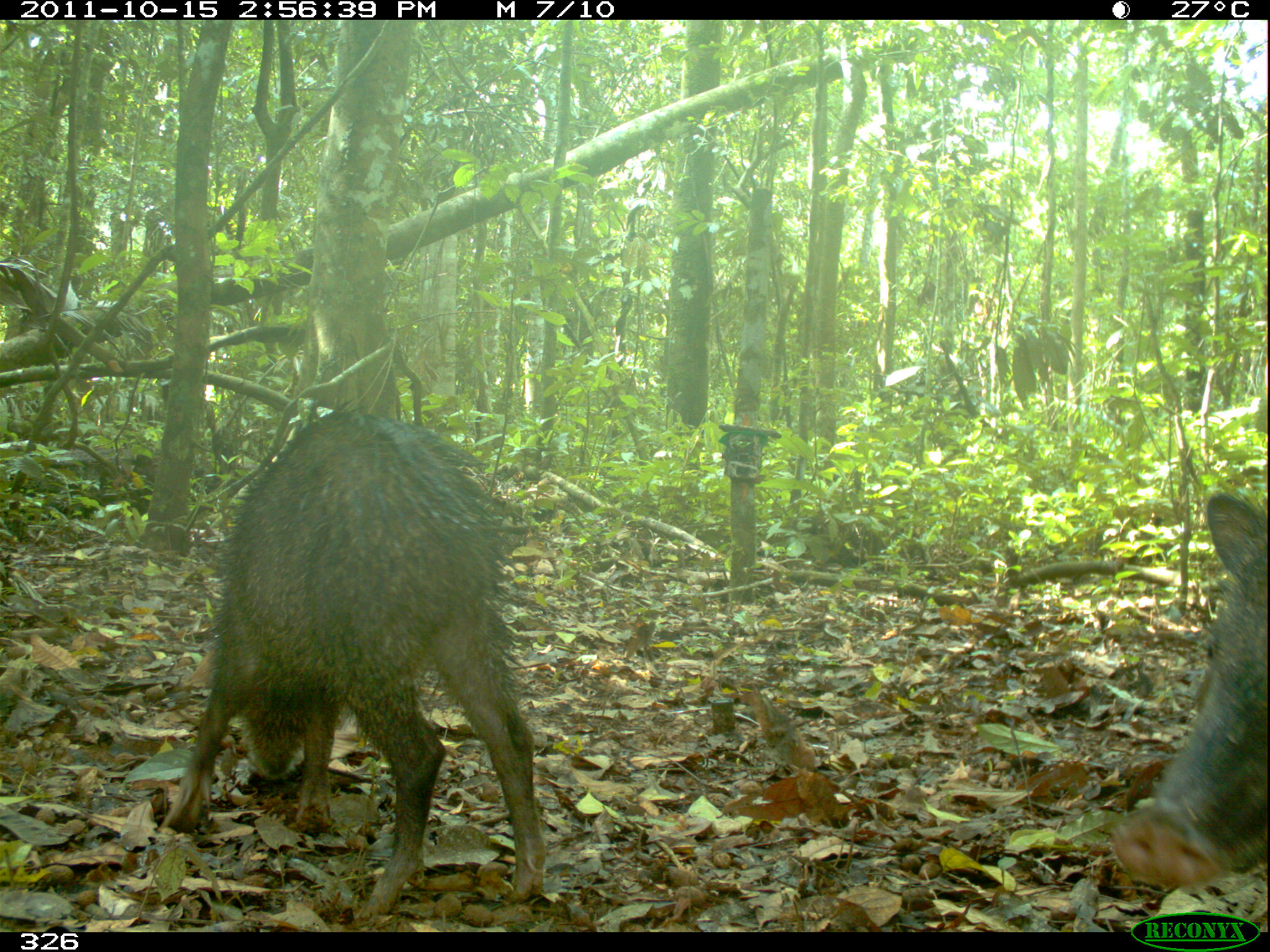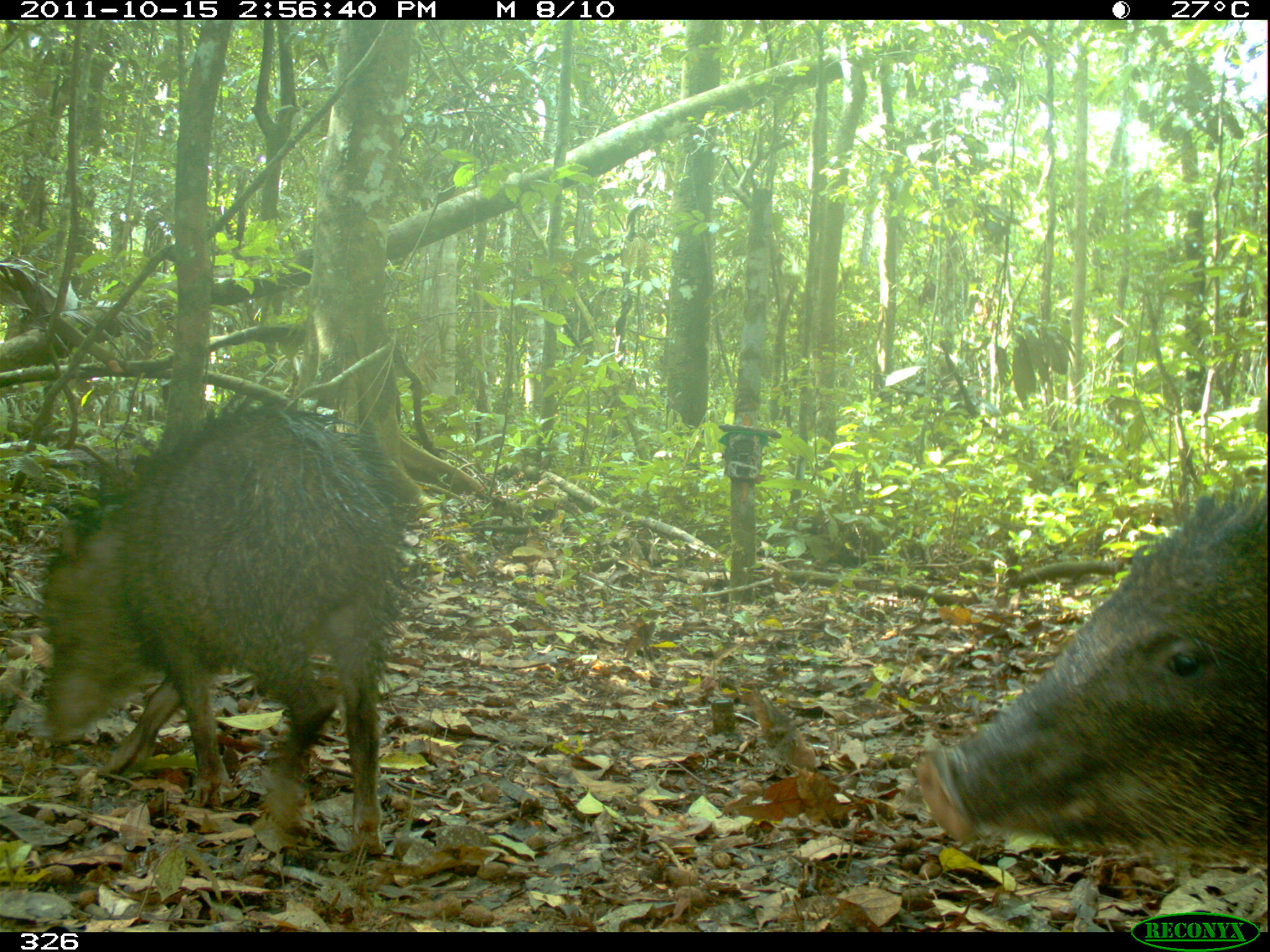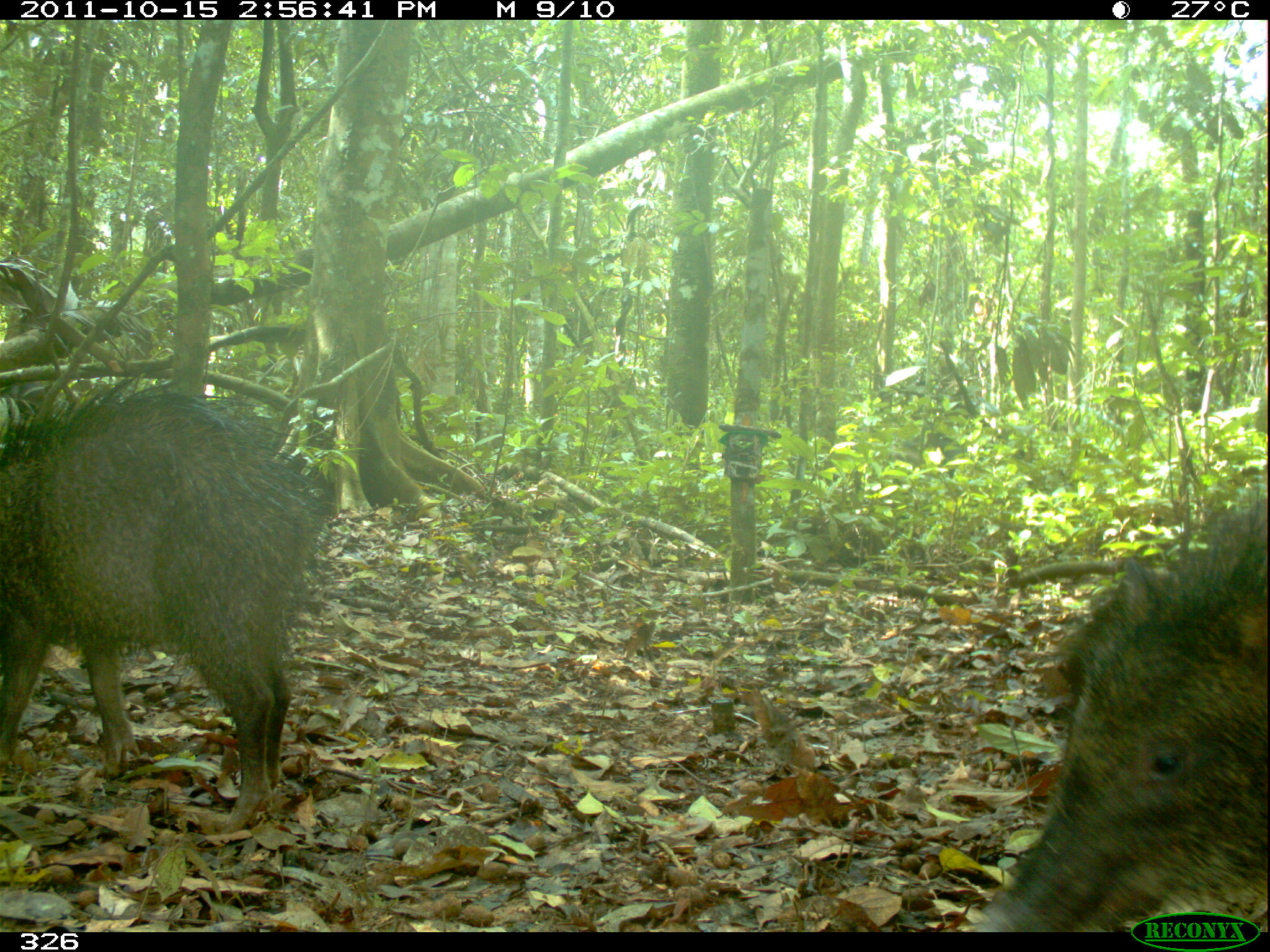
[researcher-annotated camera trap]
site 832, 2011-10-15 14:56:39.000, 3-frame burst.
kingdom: Animalia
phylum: Chordata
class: Mammalia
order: Artiodactyla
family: Tayassuidae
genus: Tayassu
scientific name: Tayassu pecari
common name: white-lipped peccary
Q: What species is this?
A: Tayassu pecari (white-lipped peccary).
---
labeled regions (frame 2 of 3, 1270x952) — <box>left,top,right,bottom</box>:
tayassu pecari: <box>38,382,416,853</box>; <box>914,481,1270,869</box>